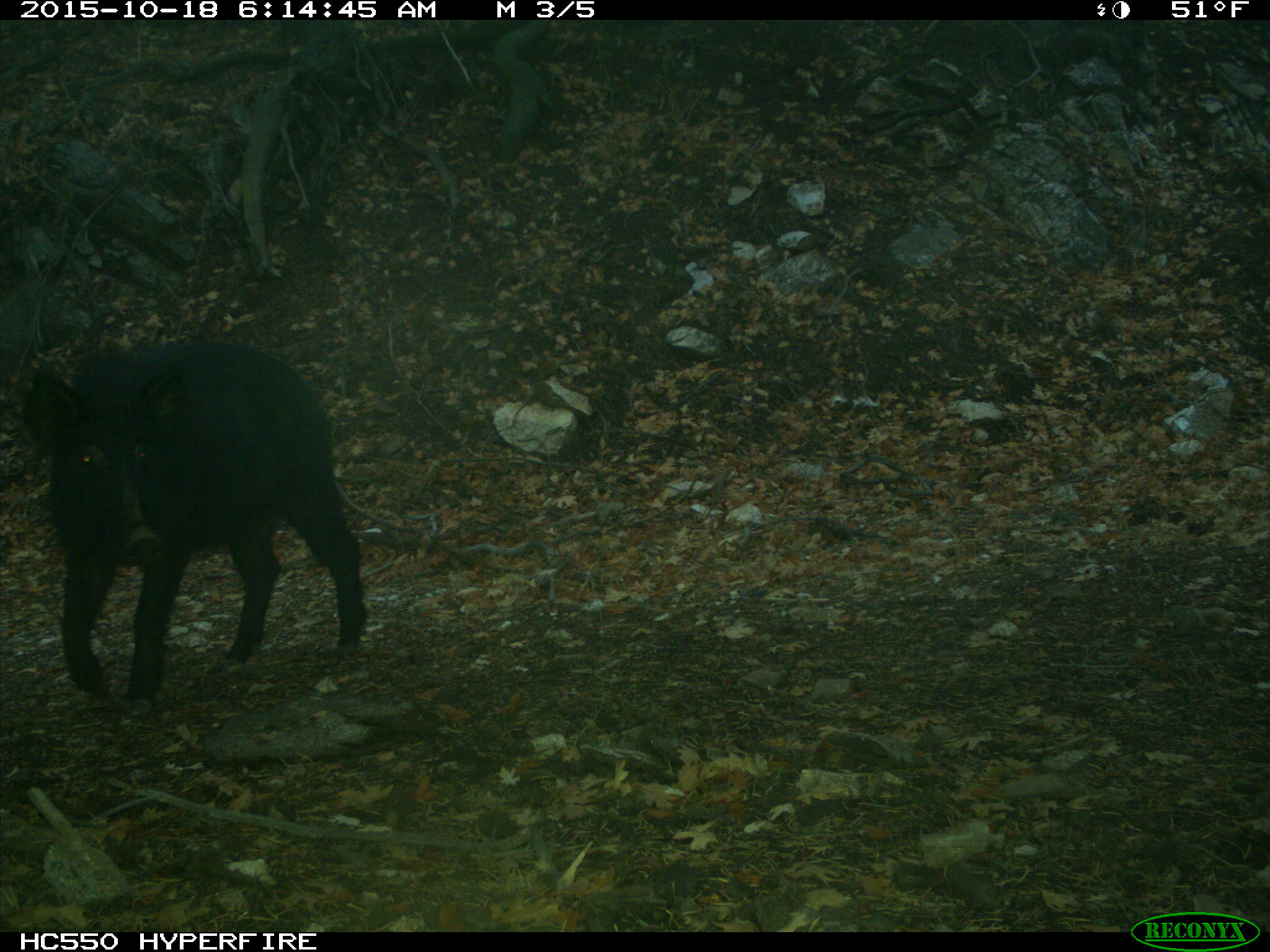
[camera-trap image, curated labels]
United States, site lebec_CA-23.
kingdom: Animalia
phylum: Chordata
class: Mammalia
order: Artiodactyla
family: Suidae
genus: Sus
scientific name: Sus scrofa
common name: wild boar